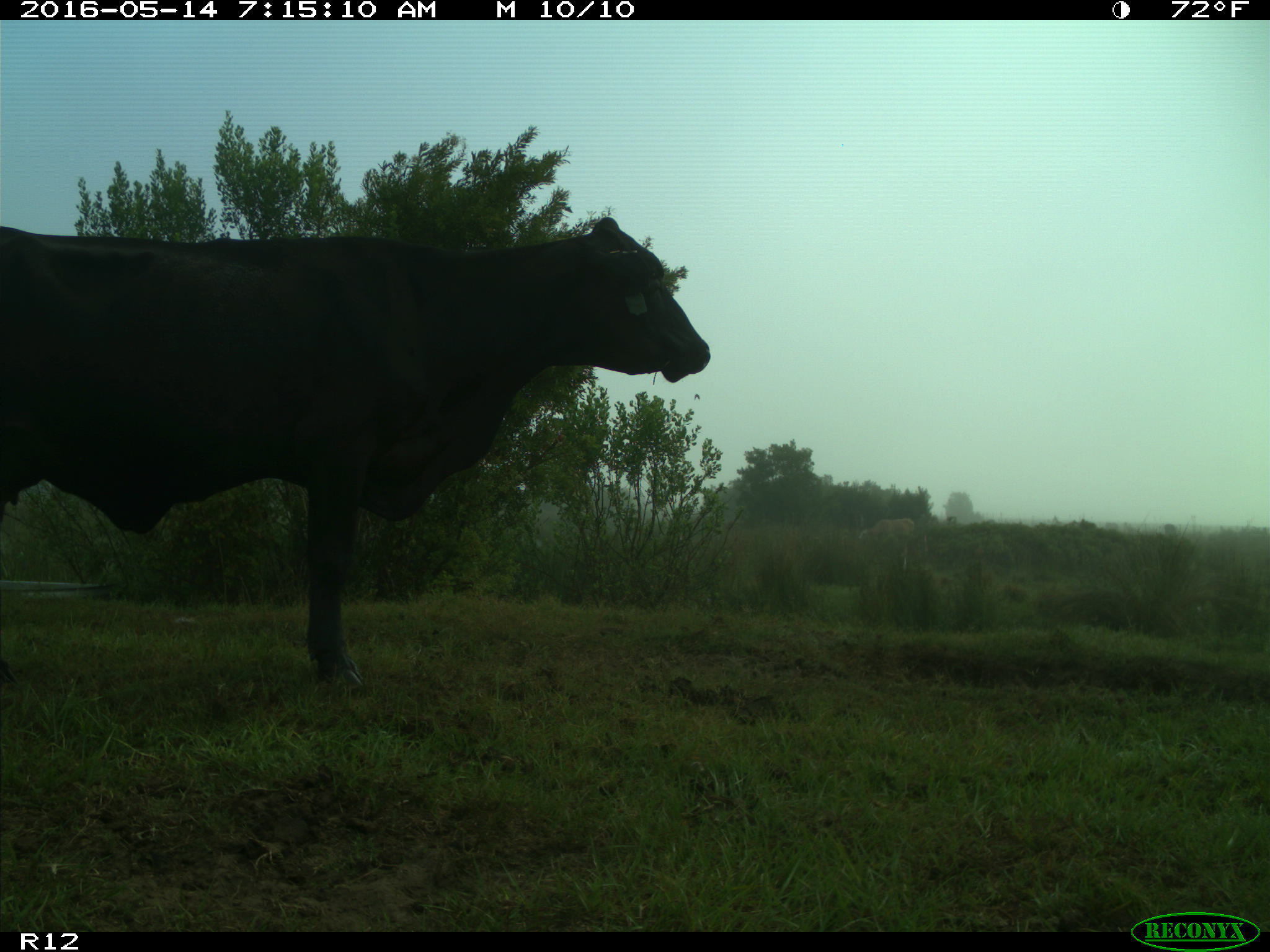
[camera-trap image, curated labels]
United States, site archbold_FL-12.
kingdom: Animalia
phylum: Chordata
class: Mammalia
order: Artiodactyla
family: Bovidae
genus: Bos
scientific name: Bos taurus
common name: domestic cow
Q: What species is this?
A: Bos taurus (domestic cow).